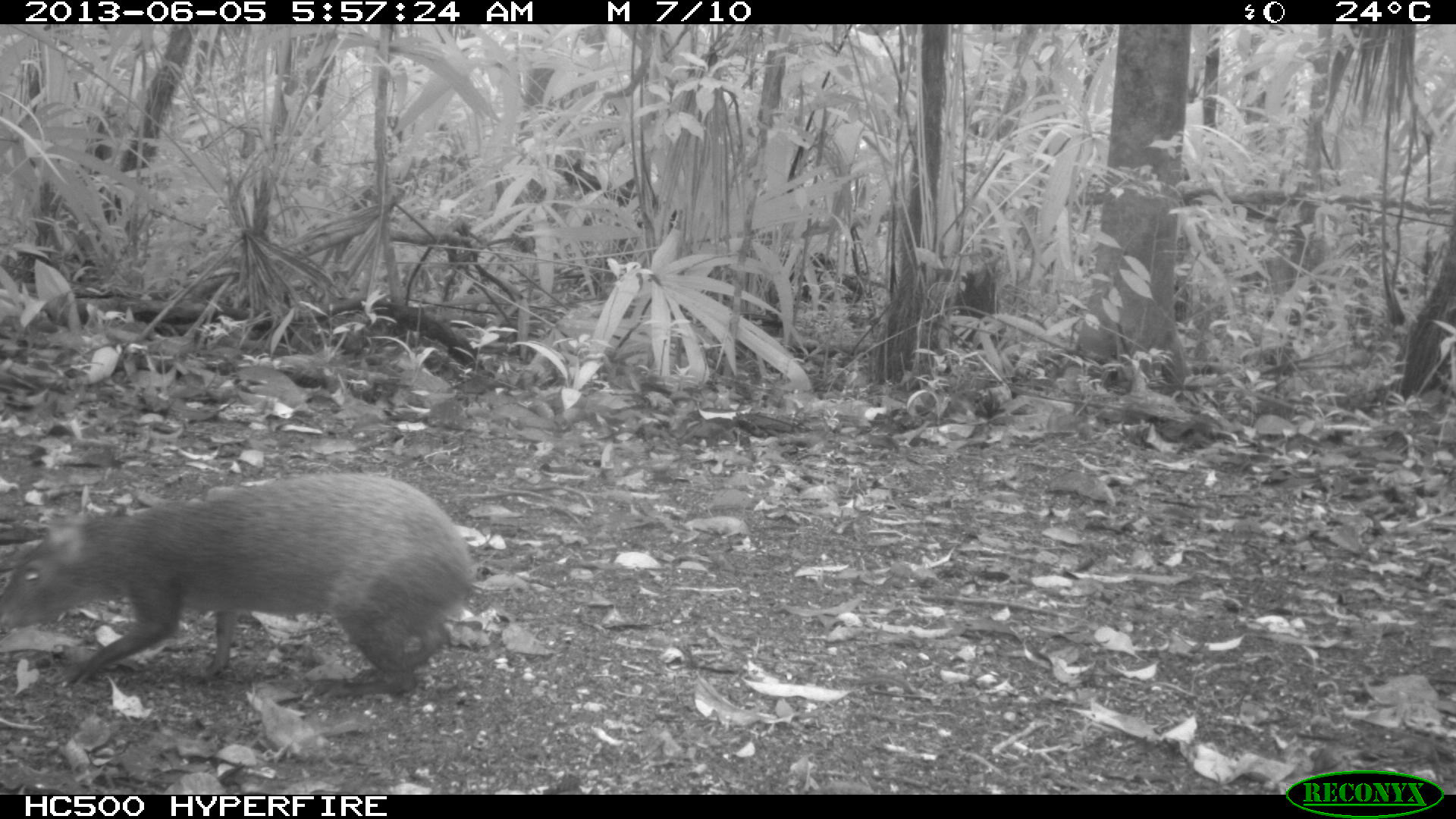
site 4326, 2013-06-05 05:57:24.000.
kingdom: Animalia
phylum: Chordata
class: Mammalia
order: Rodentia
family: Dasyproctidae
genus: Dasyprocta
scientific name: Dasyprocta punctata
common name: central american agouti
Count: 1.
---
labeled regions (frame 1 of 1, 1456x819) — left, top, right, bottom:
dasyprocta punctata: 0, 469, 473, 698